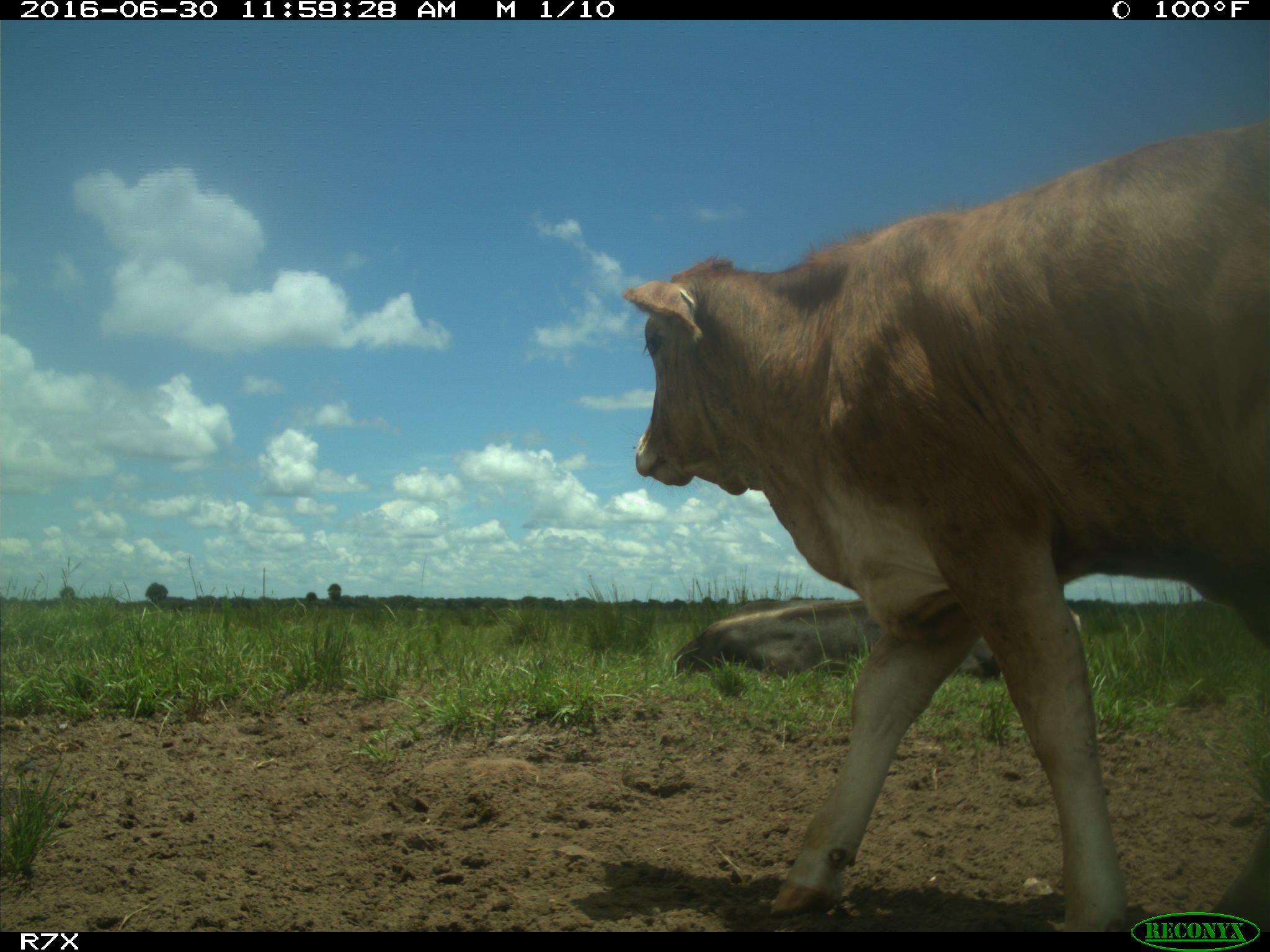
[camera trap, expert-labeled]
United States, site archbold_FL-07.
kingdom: Animalia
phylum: Chordata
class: Mammalia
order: Artiodactyla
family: Bovidae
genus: Bos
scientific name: Bos taurus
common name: domestic cow